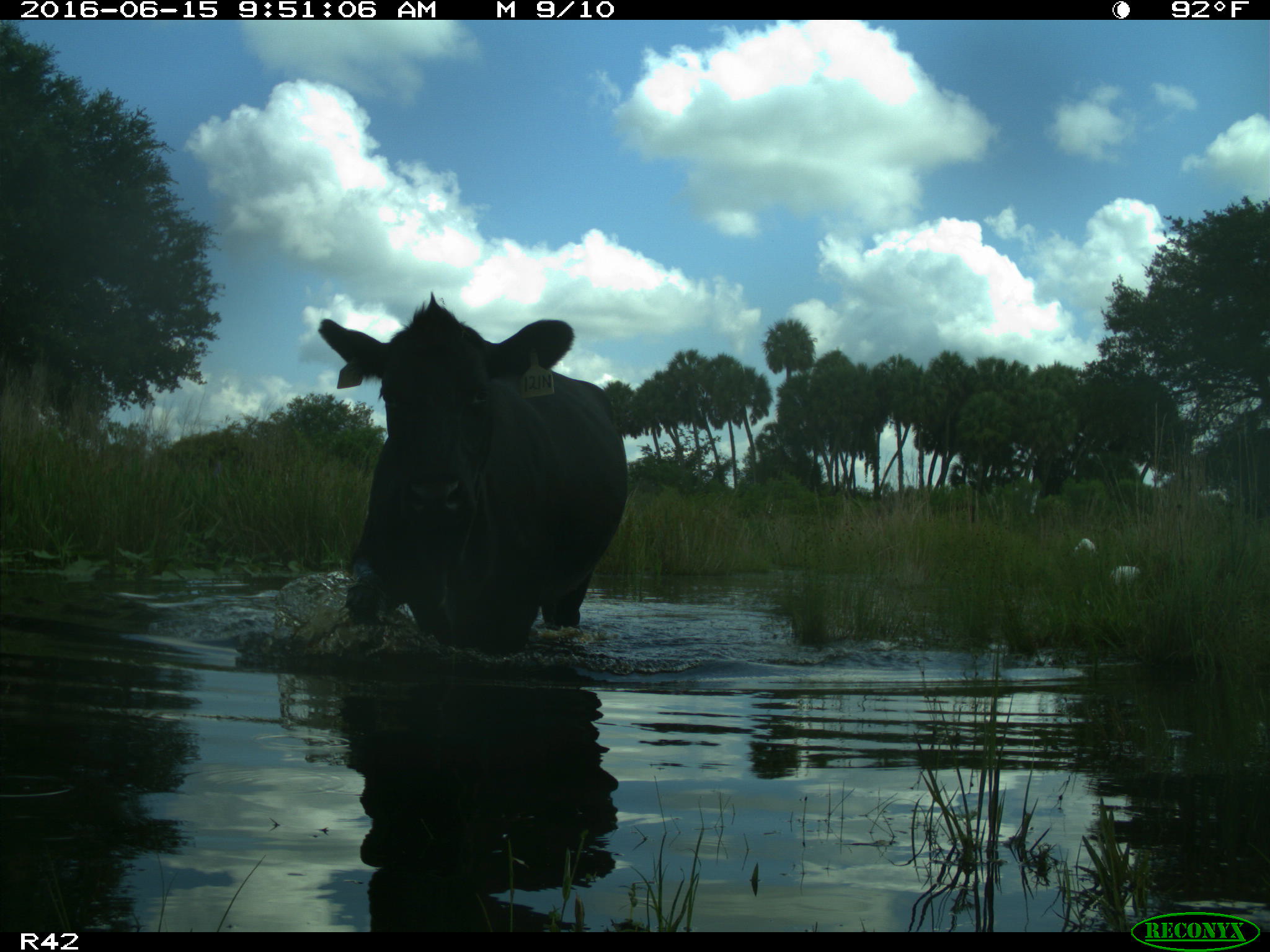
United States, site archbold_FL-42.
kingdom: Animalia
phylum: Chordata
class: Mammalia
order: Artiodactyla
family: Bovidae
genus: Bos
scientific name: Bos taurus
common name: domestic cow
Bos taurus (domestic cow).